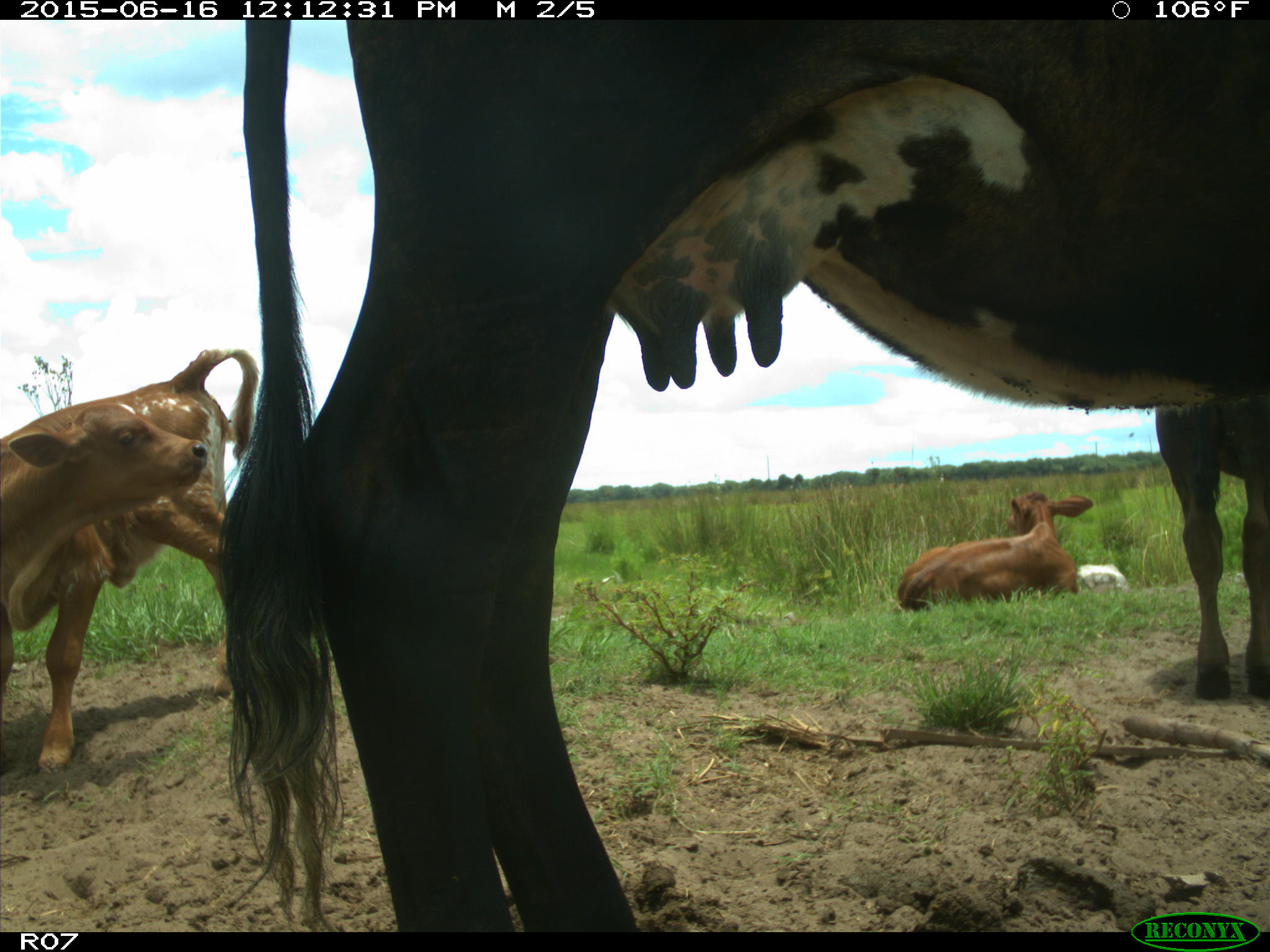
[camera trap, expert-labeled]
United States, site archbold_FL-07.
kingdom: Animalia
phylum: Chordata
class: Mammalia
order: Artiodactyla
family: Bovidae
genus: Bos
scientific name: Bos taurus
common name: domestic cow